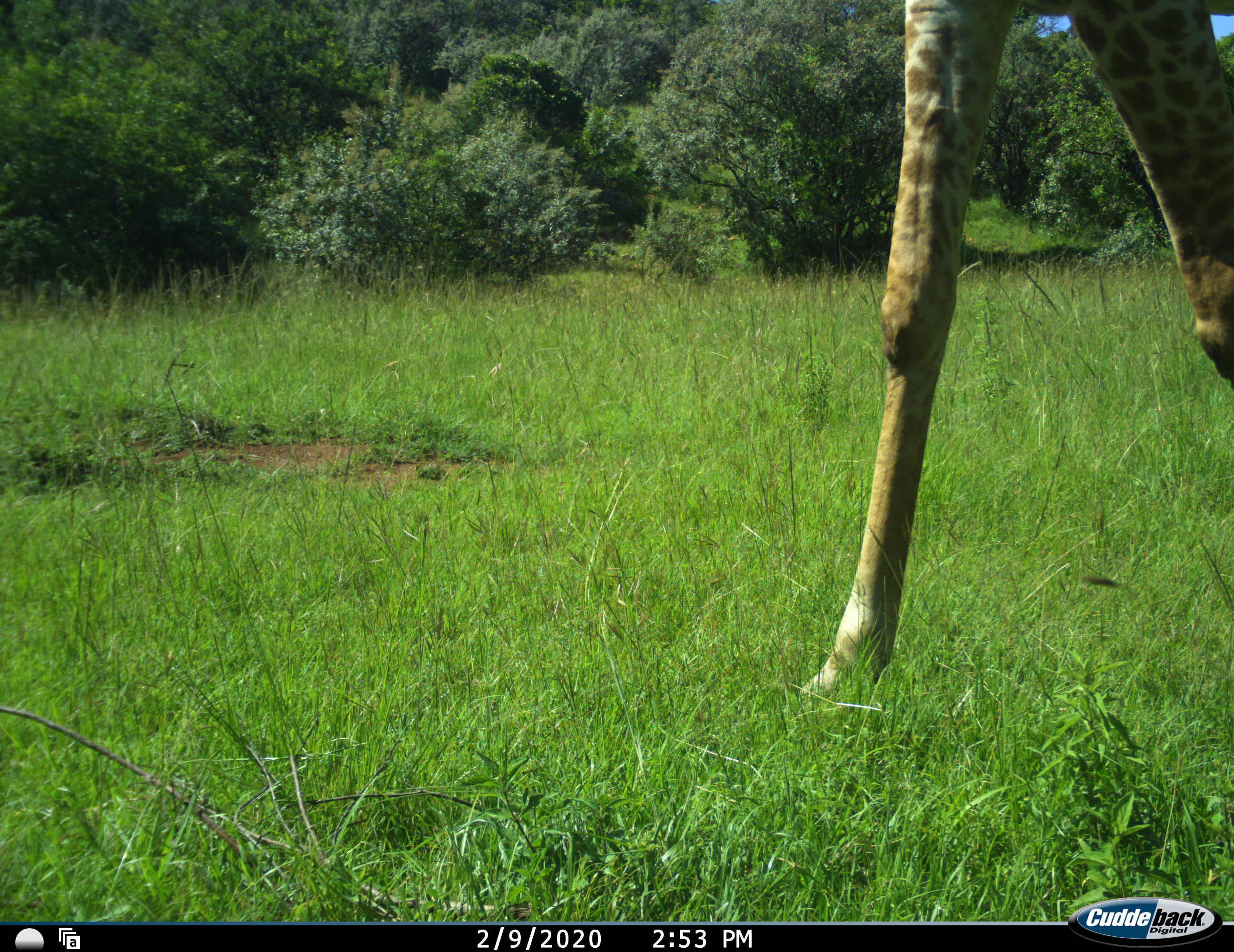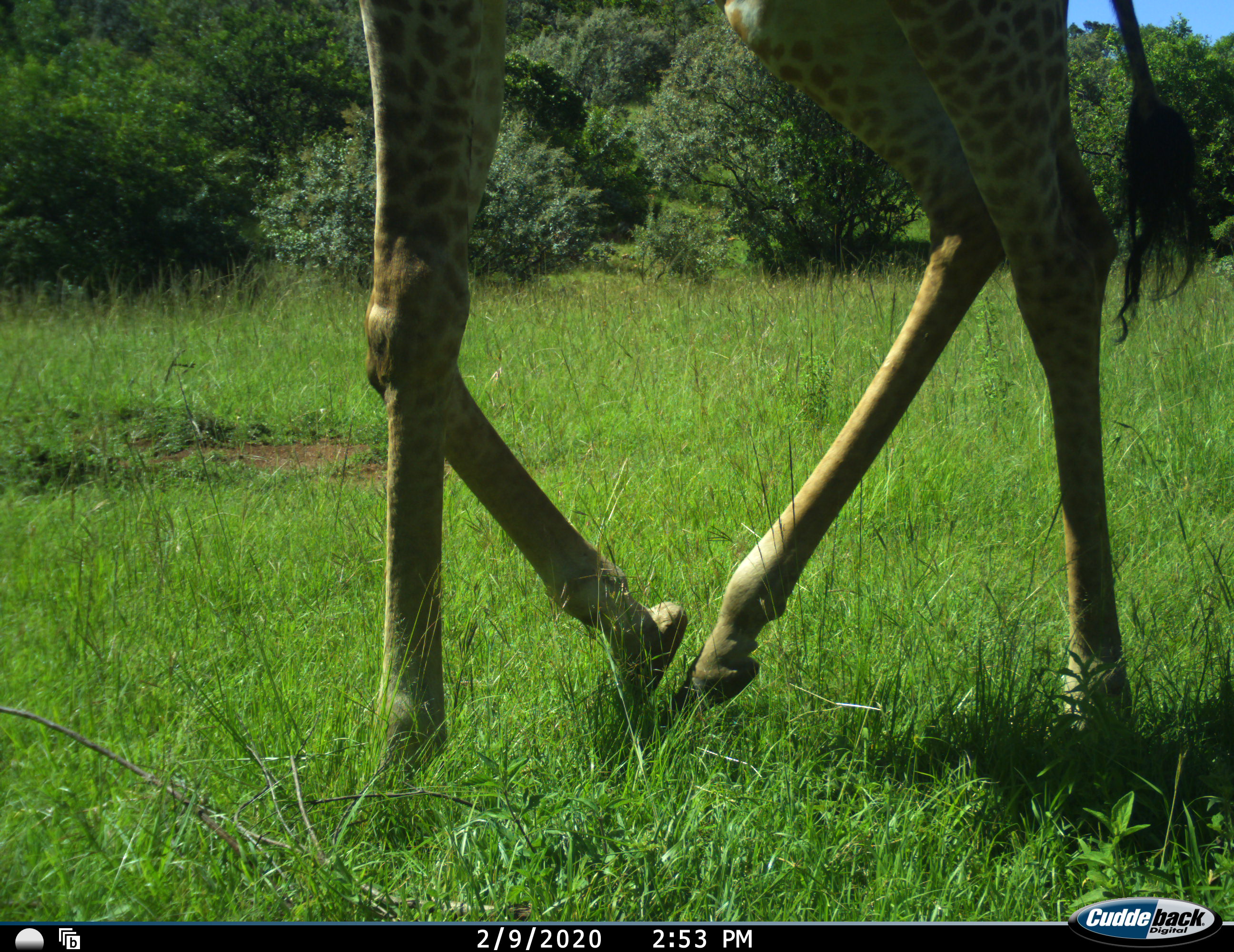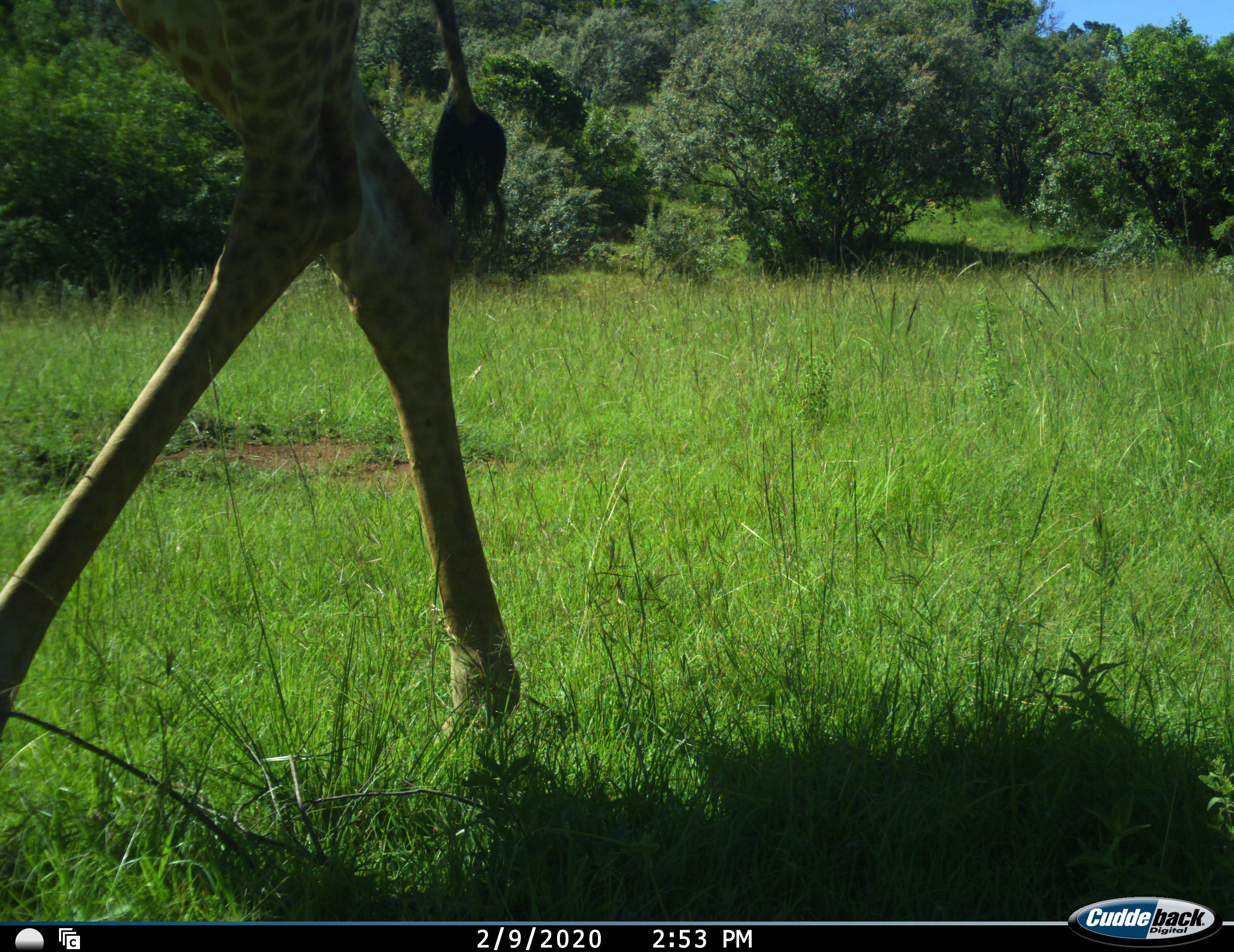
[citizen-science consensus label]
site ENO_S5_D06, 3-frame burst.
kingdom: Animalia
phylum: Chordata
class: Mammalia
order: Artiodactyla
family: Giraffidae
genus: Giraffa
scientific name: Giraffa camelopardalis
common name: giraffe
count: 1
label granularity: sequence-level